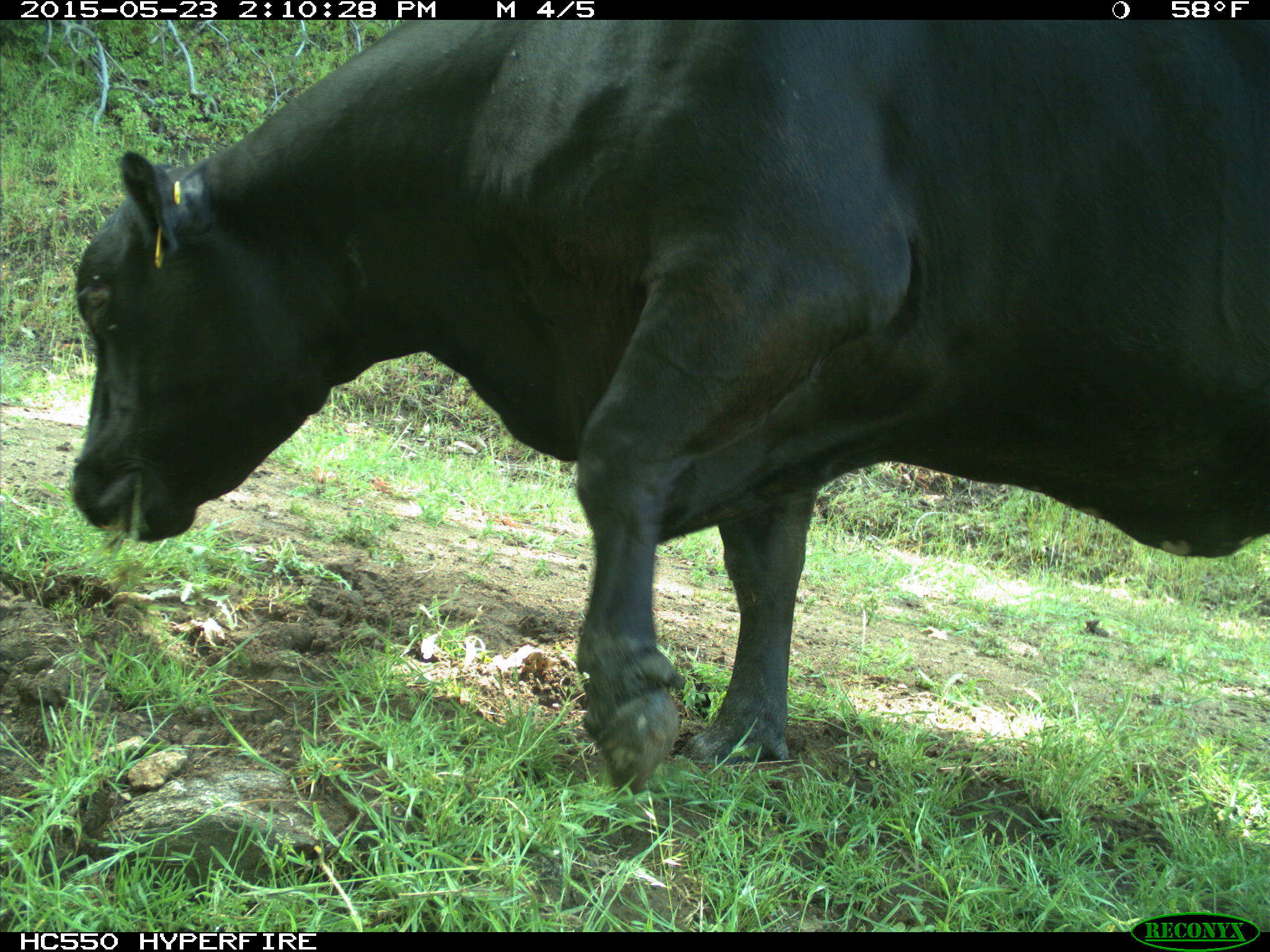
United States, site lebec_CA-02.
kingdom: Animalia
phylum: Chordata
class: Mammalia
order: Artiodactyla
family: Bovidae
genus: Bos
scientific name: Bos taurus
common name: domestic cow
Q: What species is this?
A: Bos taurus (domestic cow).